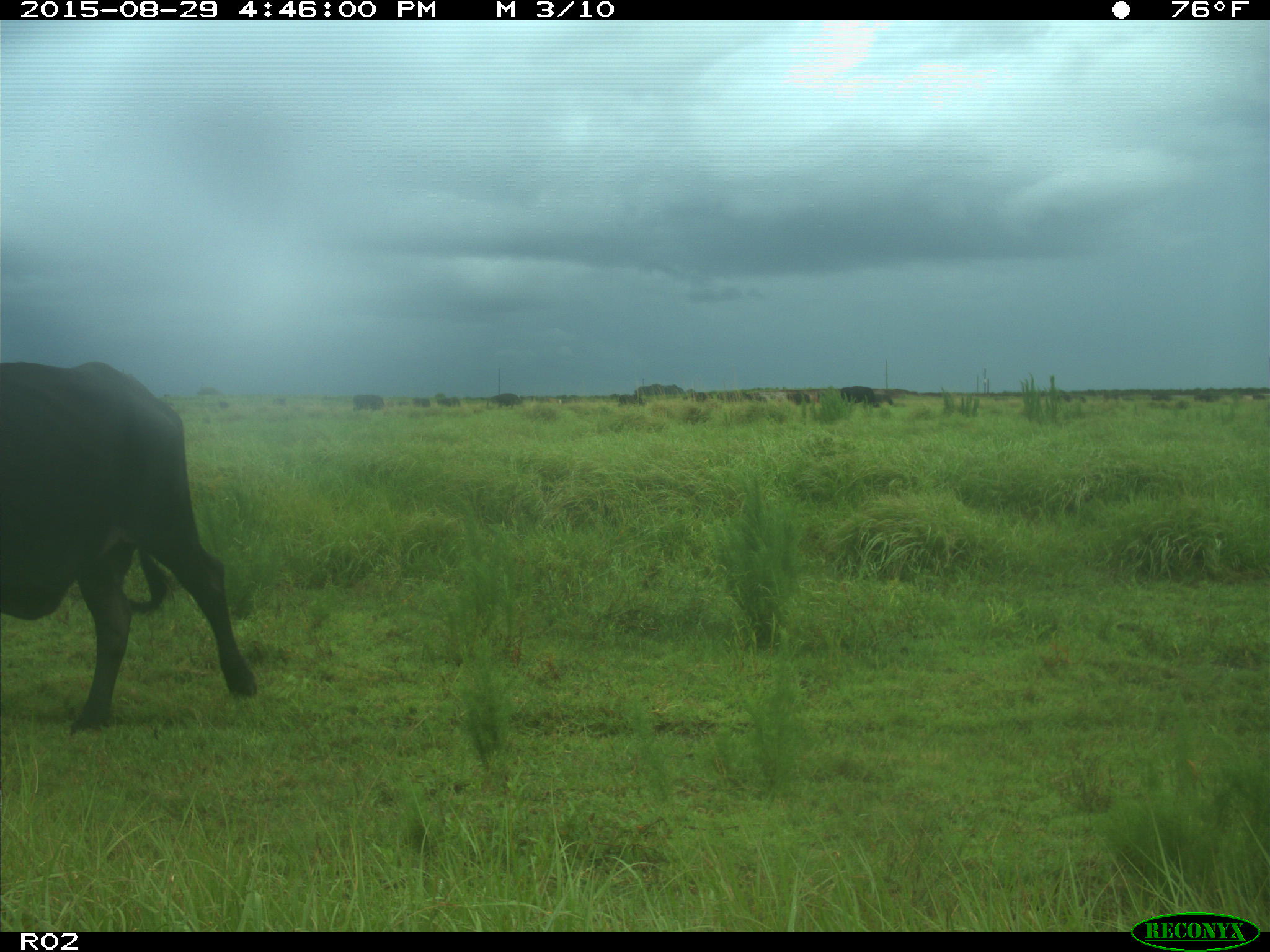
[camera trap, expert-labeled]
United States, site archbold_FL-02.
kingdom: Animalia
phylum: Chordata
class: Mammalia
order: Artiodactyla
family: Bovidae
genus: Bos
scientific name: Bos taurus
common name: domestic cow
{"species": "Bos taurus (domestic cow)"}